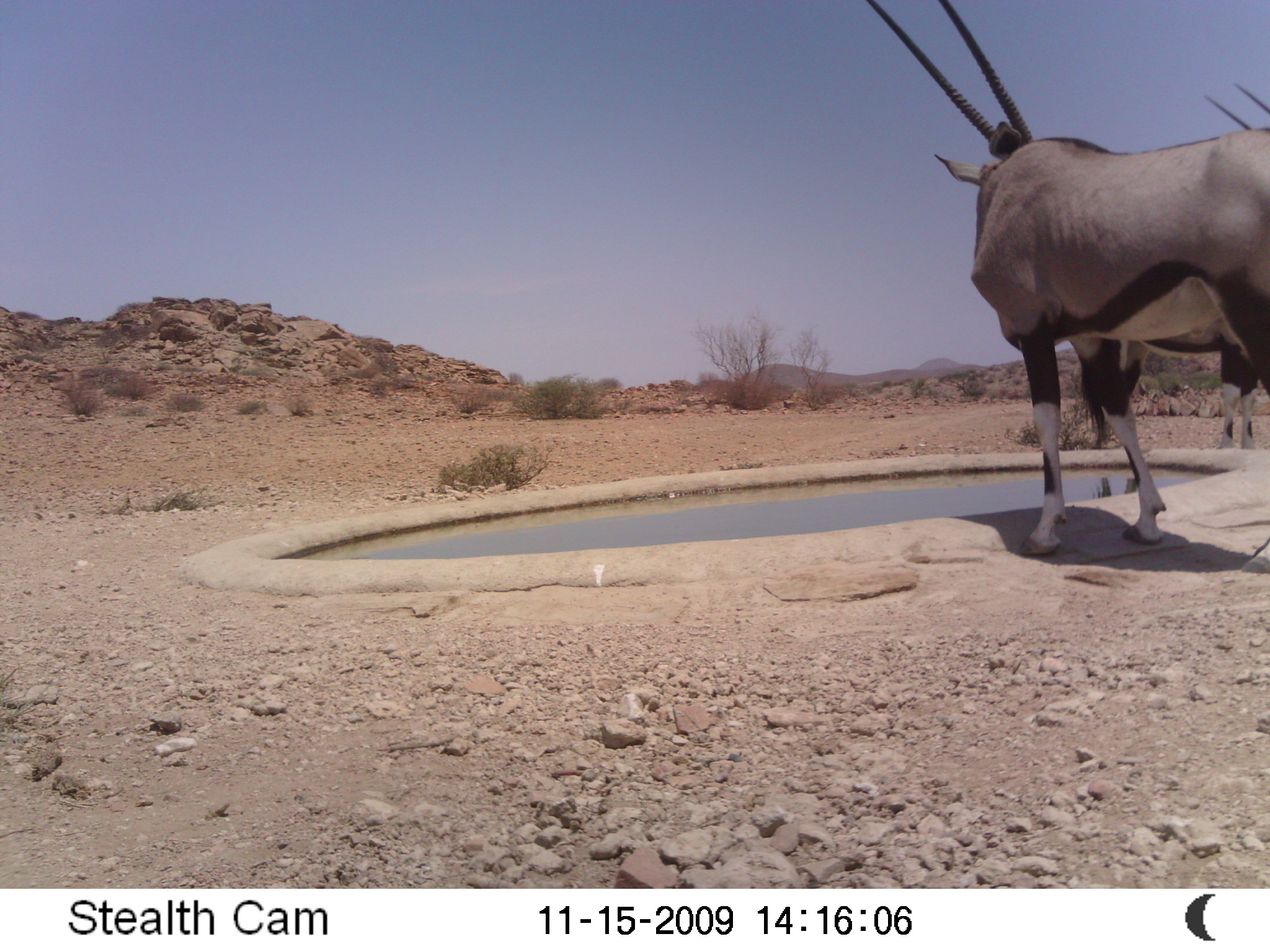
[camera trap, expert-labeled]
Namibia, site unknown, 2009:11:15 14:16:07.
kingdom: Animalia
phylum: Chordata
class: Mammalia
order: Artiodactyla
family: Bovidae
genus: Oryx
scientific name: Oryx gazella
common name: gemsbok